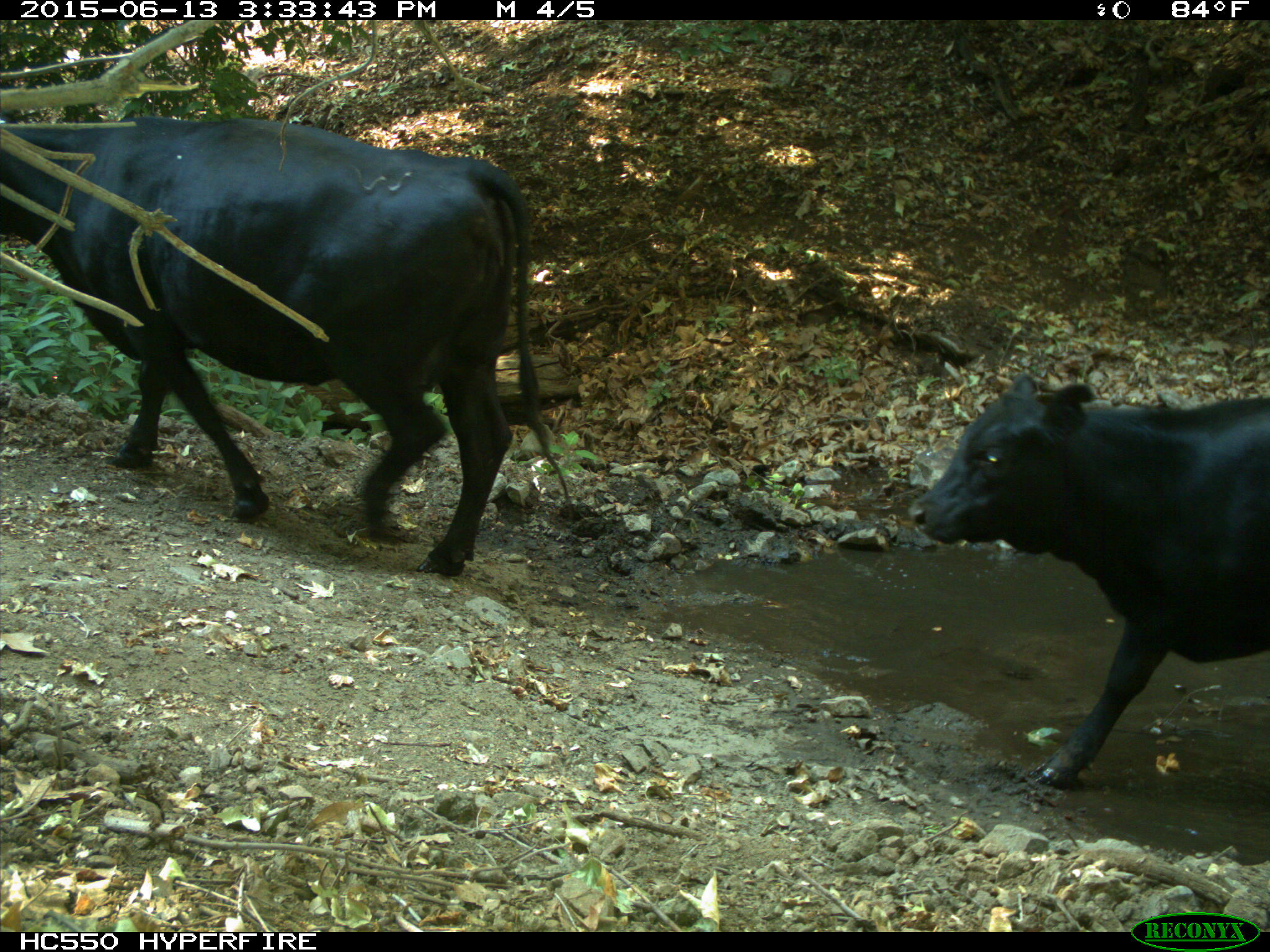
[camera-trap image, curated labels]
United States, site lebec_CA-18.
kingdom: Animalia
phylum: Chordata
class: Mammalia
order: Artiodactyla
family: Bovidae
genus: Bos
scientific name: Bos taurus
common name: domestic cow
Bos taurus (domestic cow).